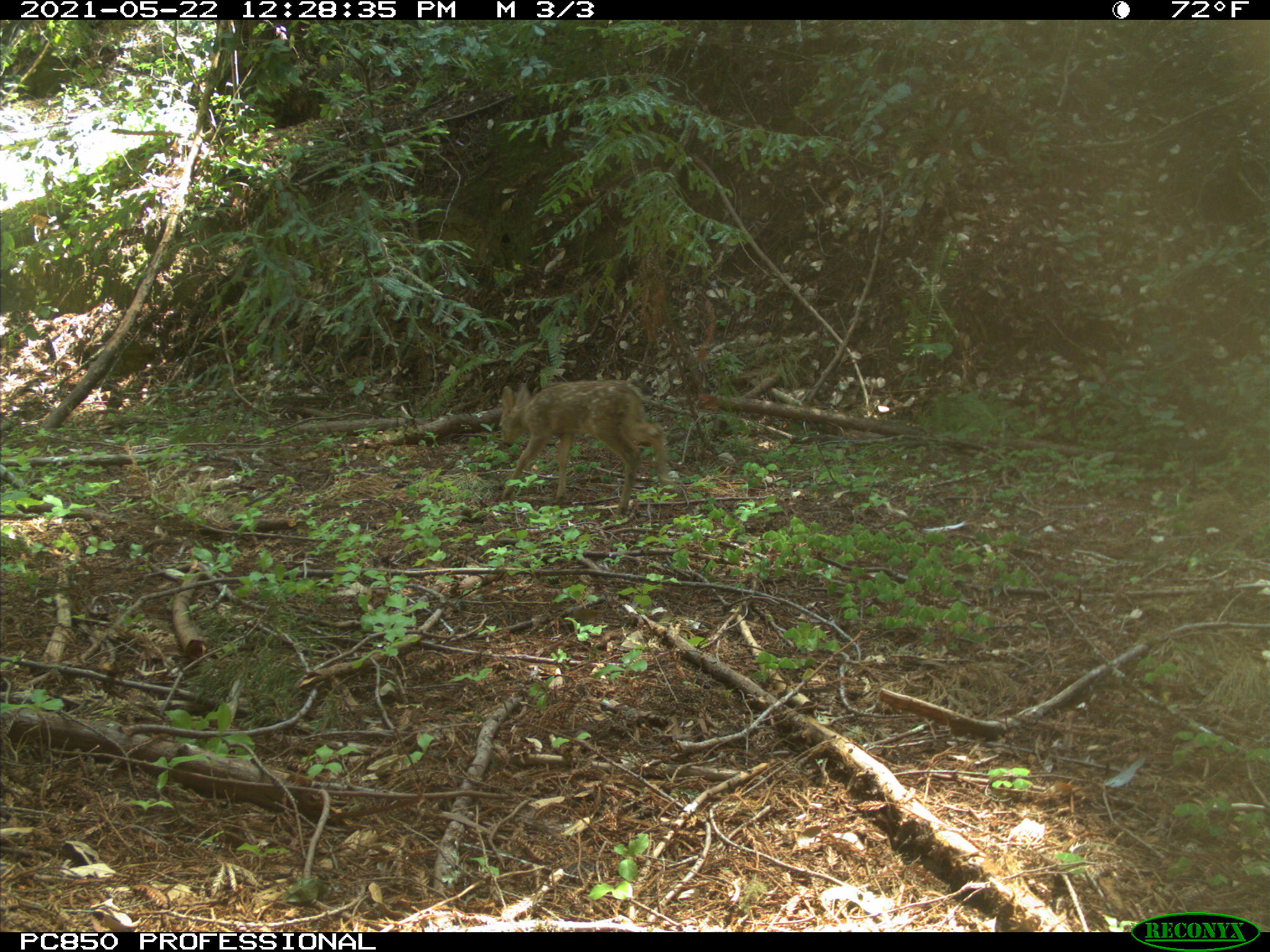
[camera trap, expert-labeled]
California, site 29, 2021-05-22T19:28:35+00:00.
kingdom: Animalia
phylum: Chordata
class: Mammalia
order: Artiodactyla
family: Cervidae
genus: Odocoileus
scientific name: Odocoileus hemionus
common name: mule deer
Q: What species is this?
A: Mule deer (Odocoileus hemionus).